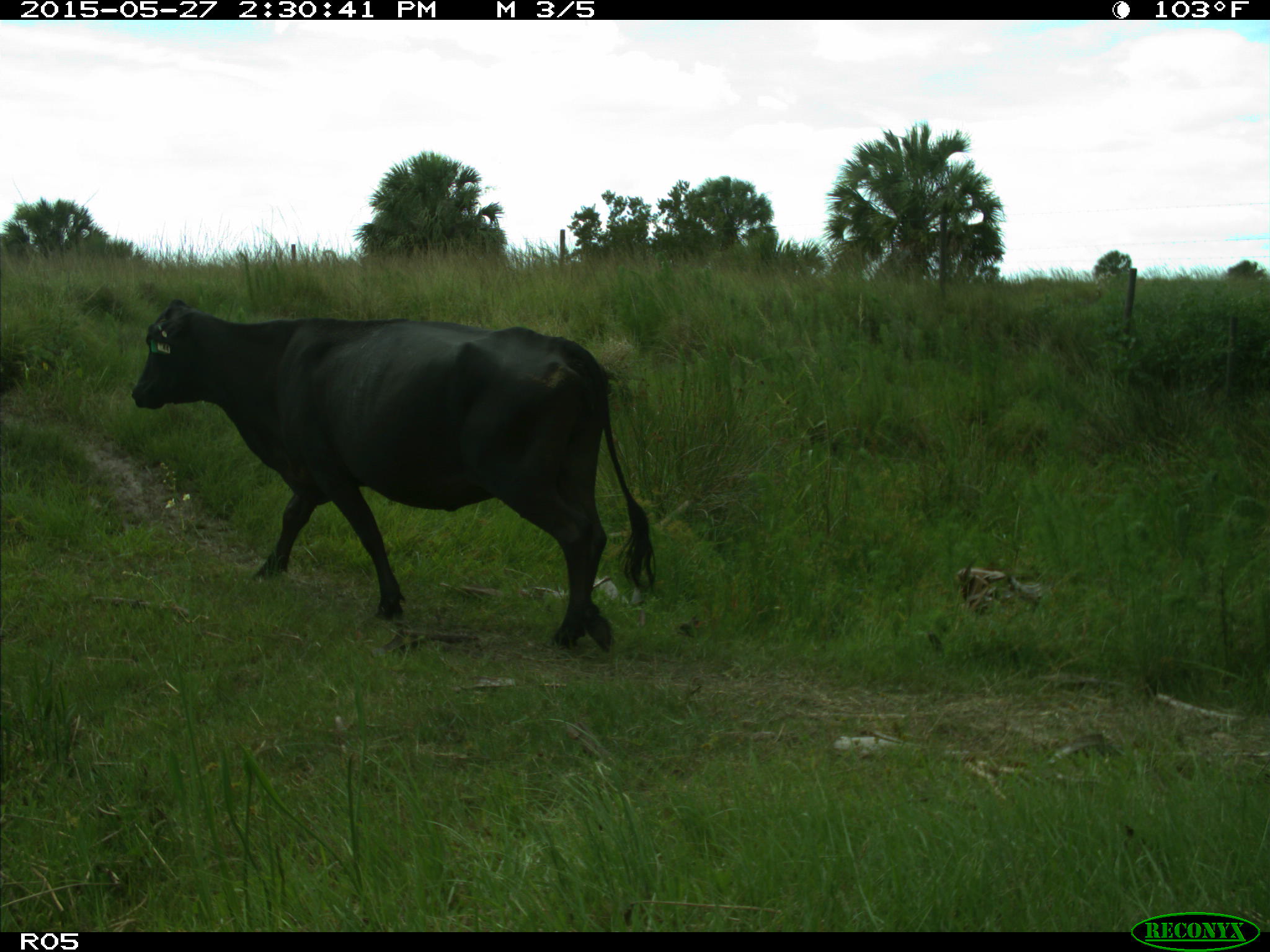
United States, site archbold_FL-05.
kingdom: Animalia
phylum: Chordata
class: Mammalia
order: Artiodactyla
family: Bovidae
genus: Bos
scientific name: Bos taurus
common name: domestic cow